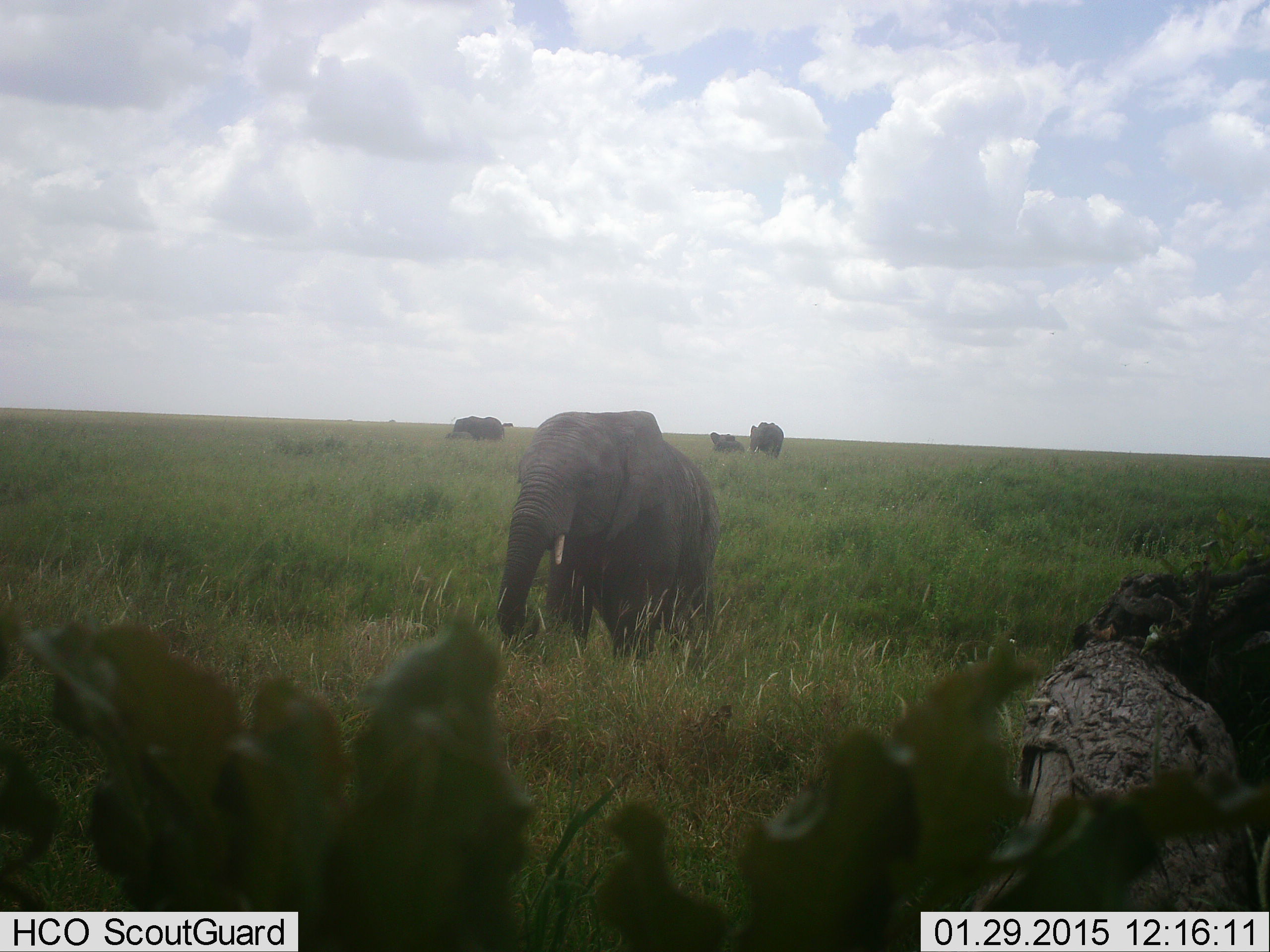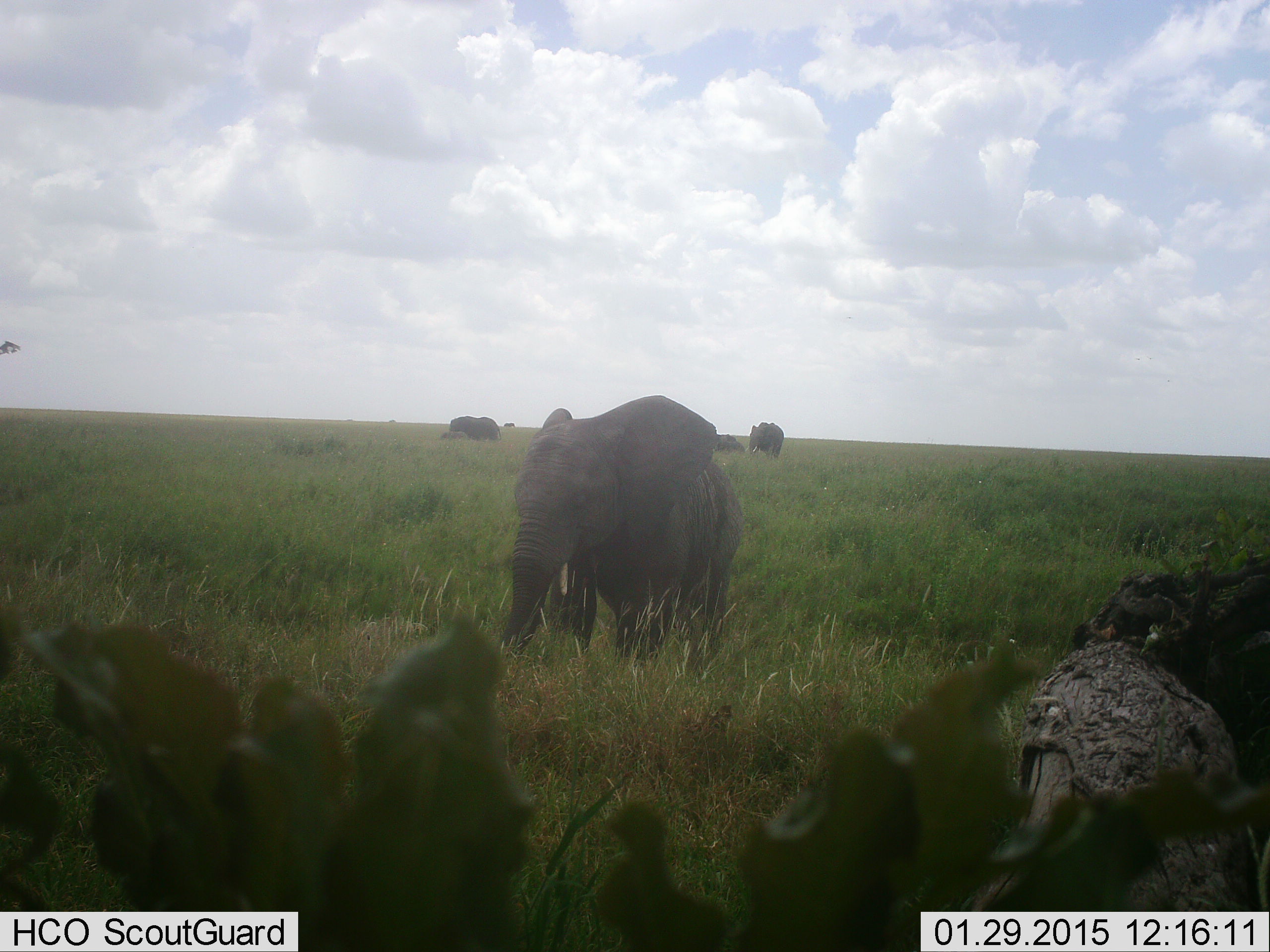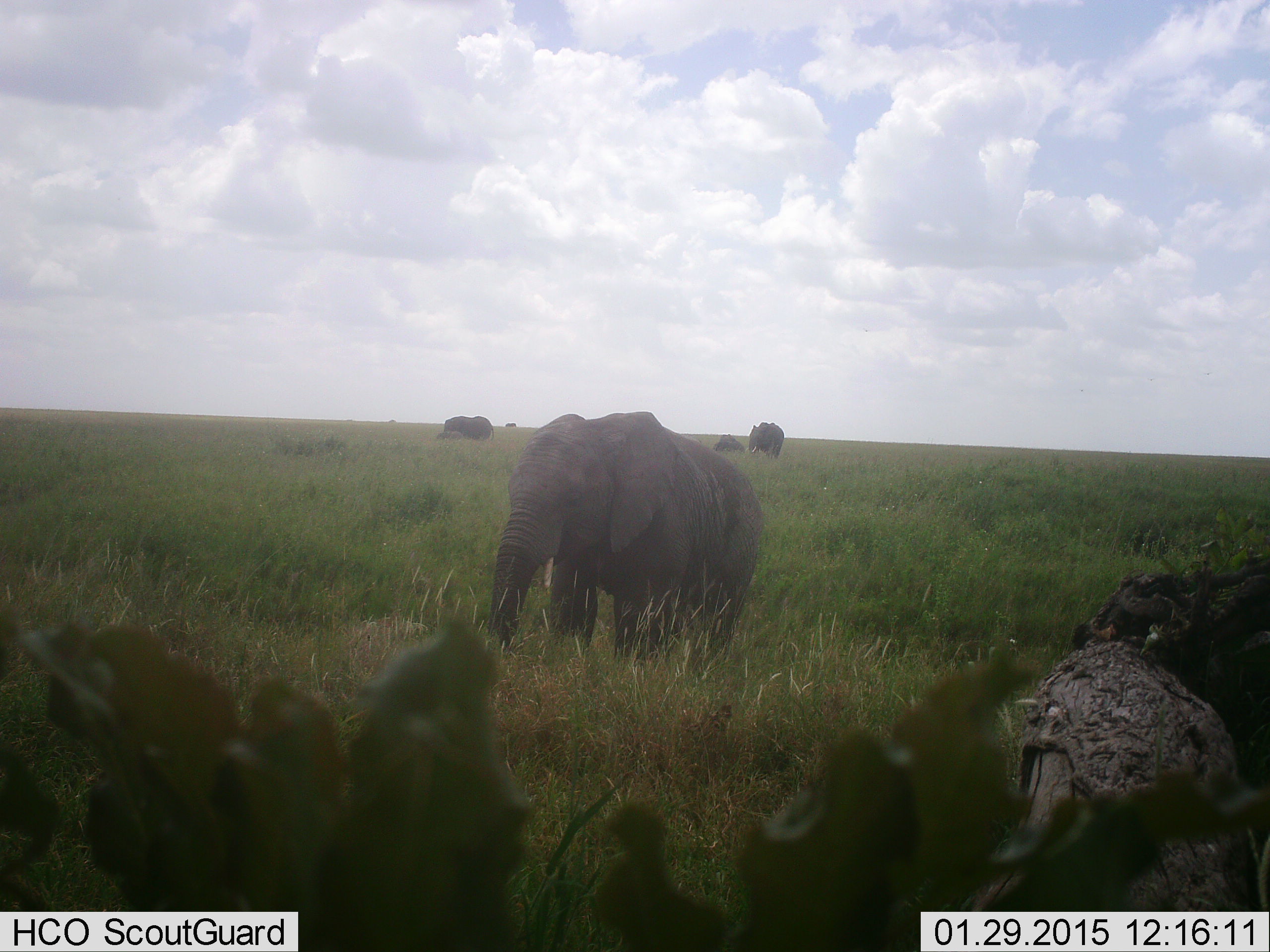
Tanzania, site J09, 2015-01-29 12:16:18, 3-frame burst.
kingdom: Animalia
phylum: Chordata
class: Mammalia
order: Proboscidea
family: Elephantidae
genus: Loxodonta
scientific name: Loxodonta africana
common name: african bush elephant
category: elephant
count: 4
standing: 70%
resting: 0%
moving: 50%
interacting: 0%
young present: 30%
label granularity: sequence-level